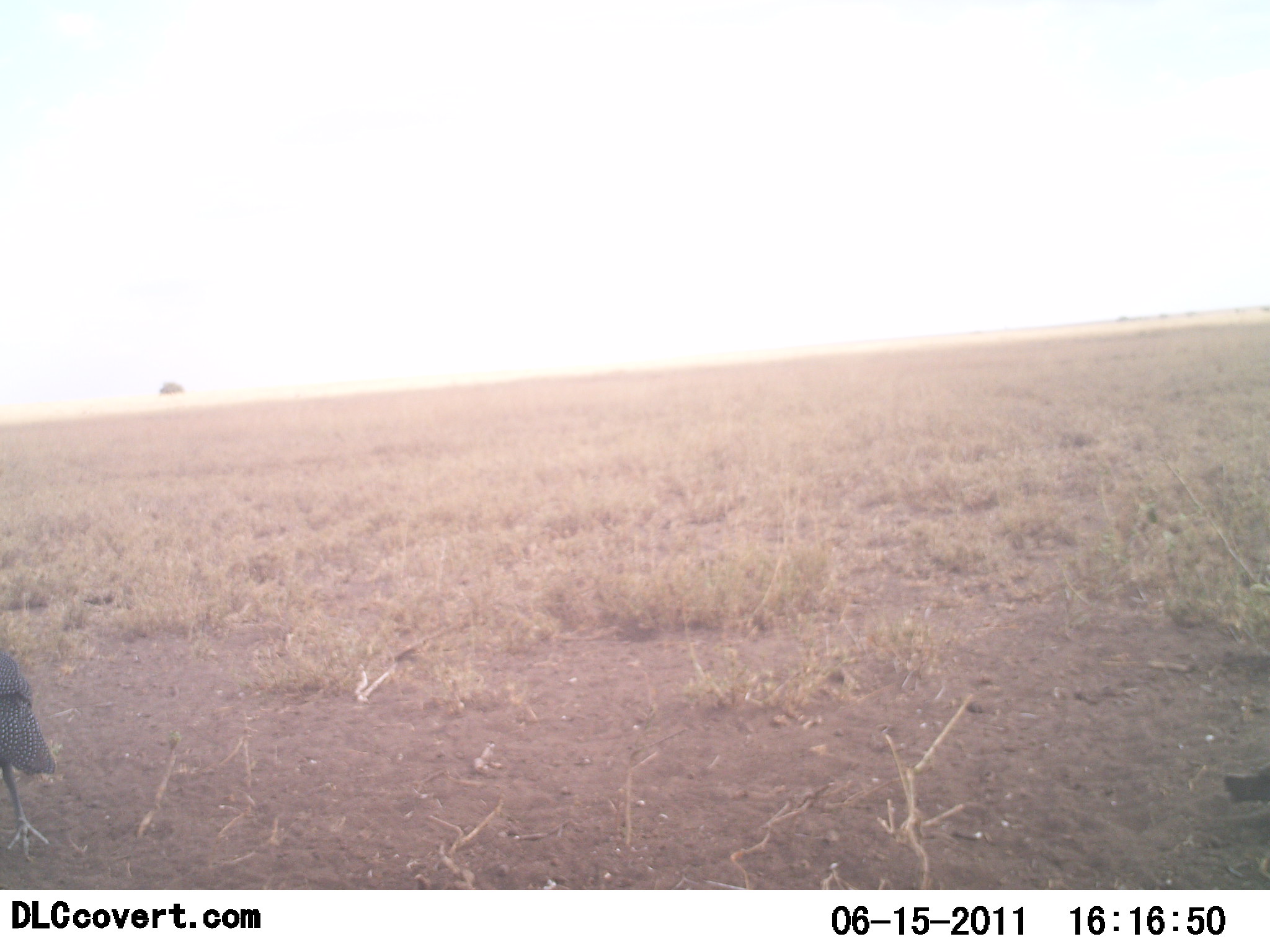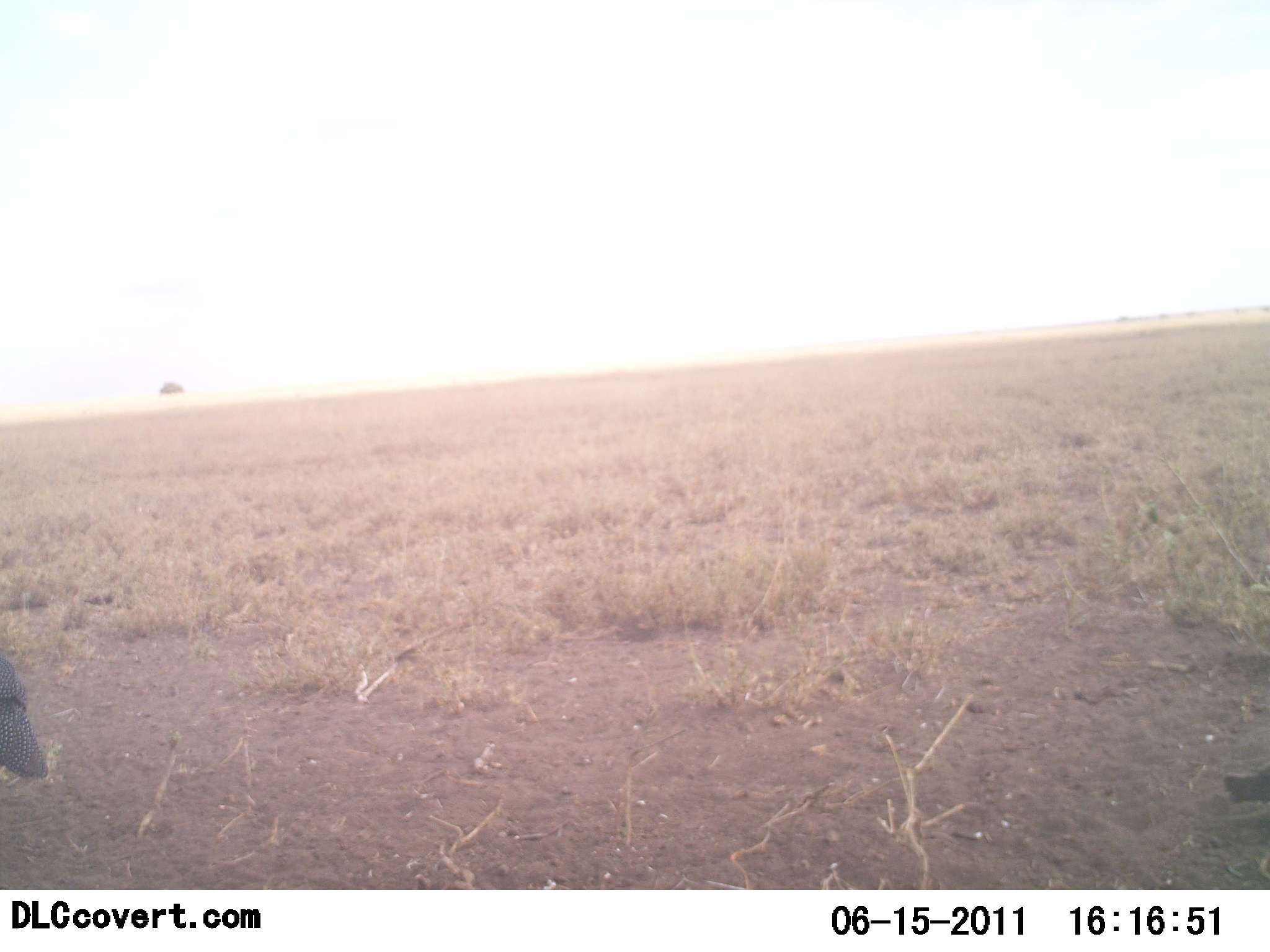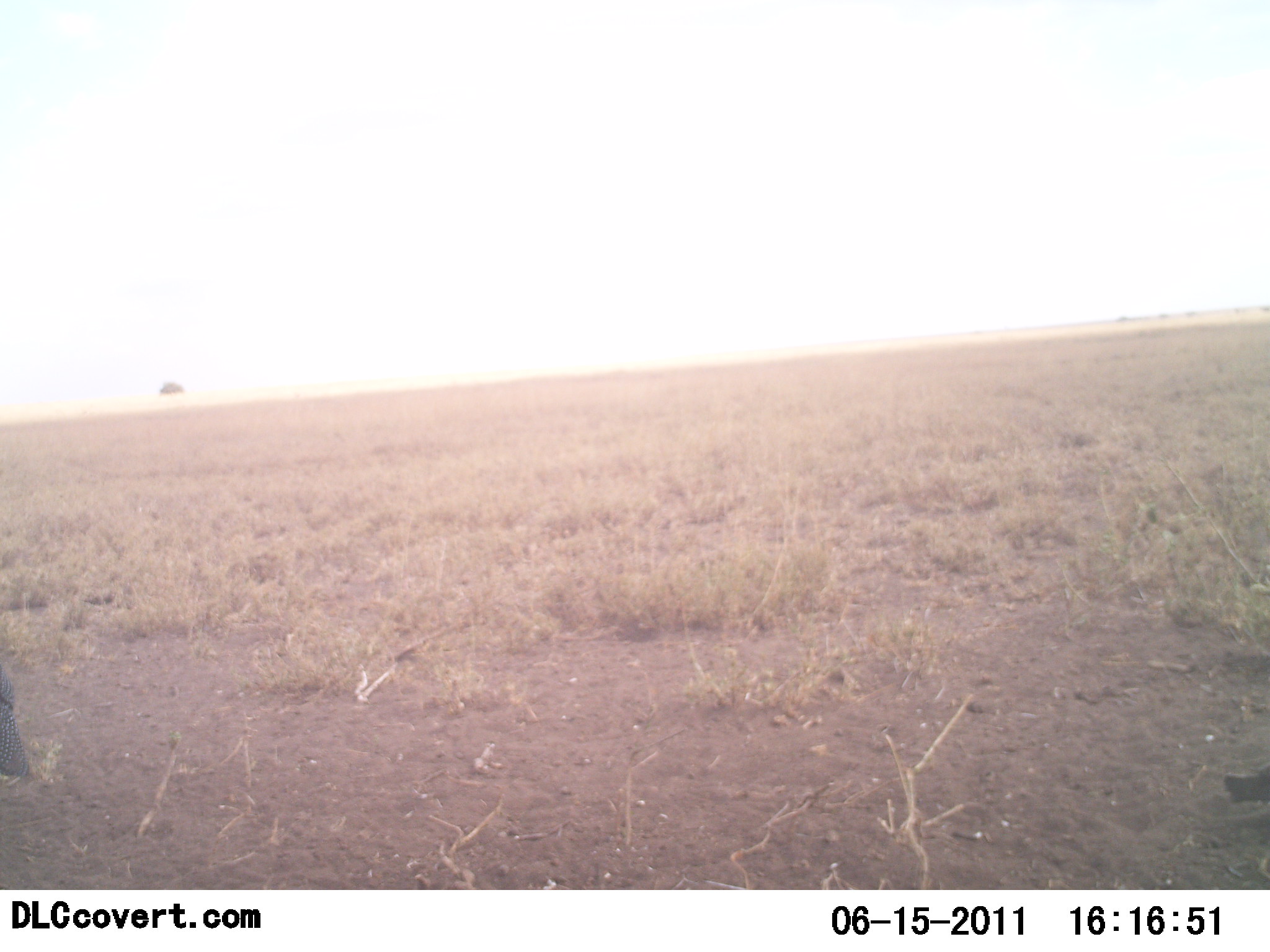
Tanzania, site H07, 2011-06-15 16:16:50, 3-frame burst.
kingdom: Animalia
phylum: Chordata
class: Aves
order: Galliformes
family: Numididae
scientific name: Numididae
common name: guinea fowl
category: guineafowl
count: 1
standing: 20%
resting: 0%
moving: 80%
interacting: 0%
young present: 0%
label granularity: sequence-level